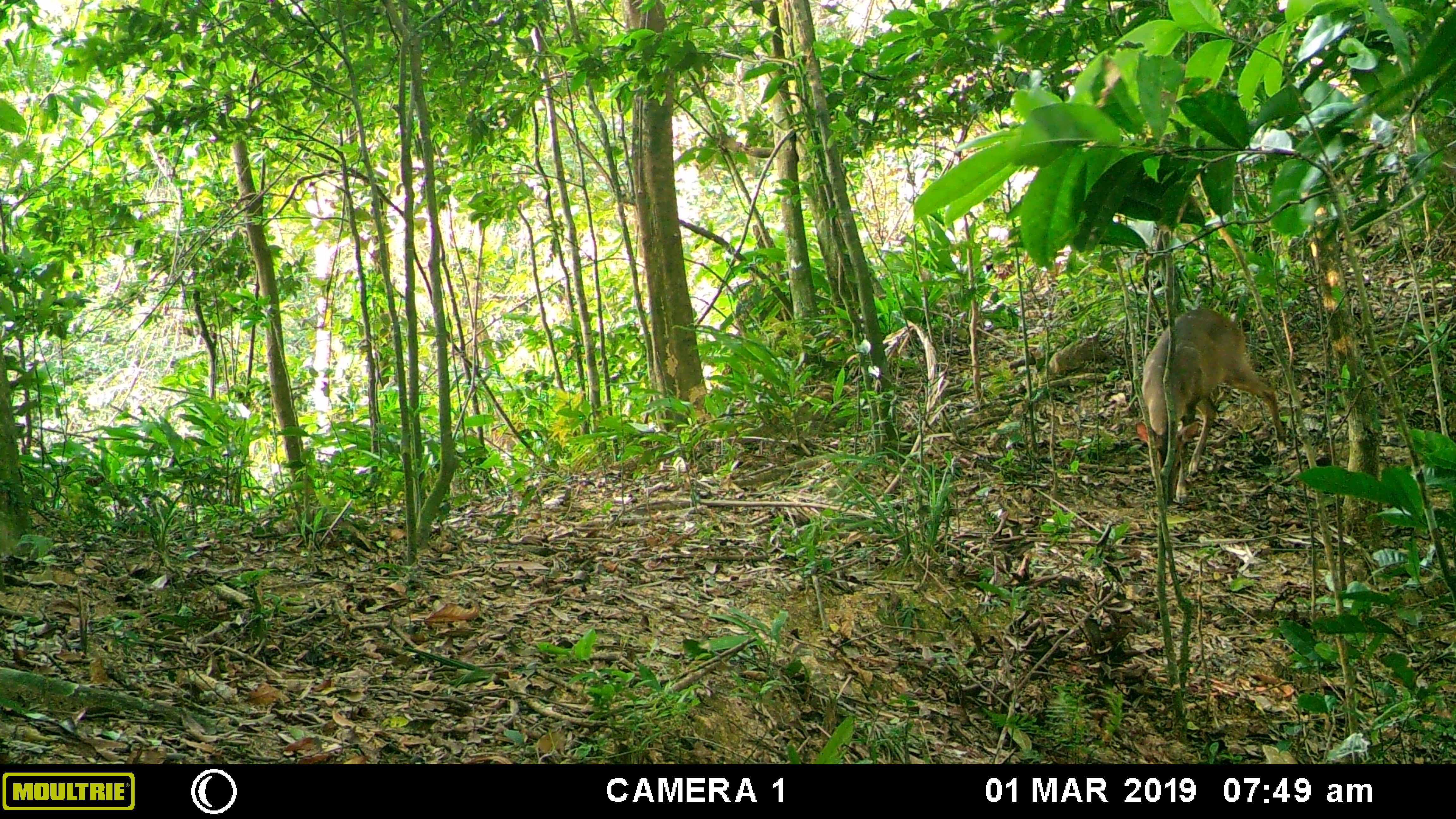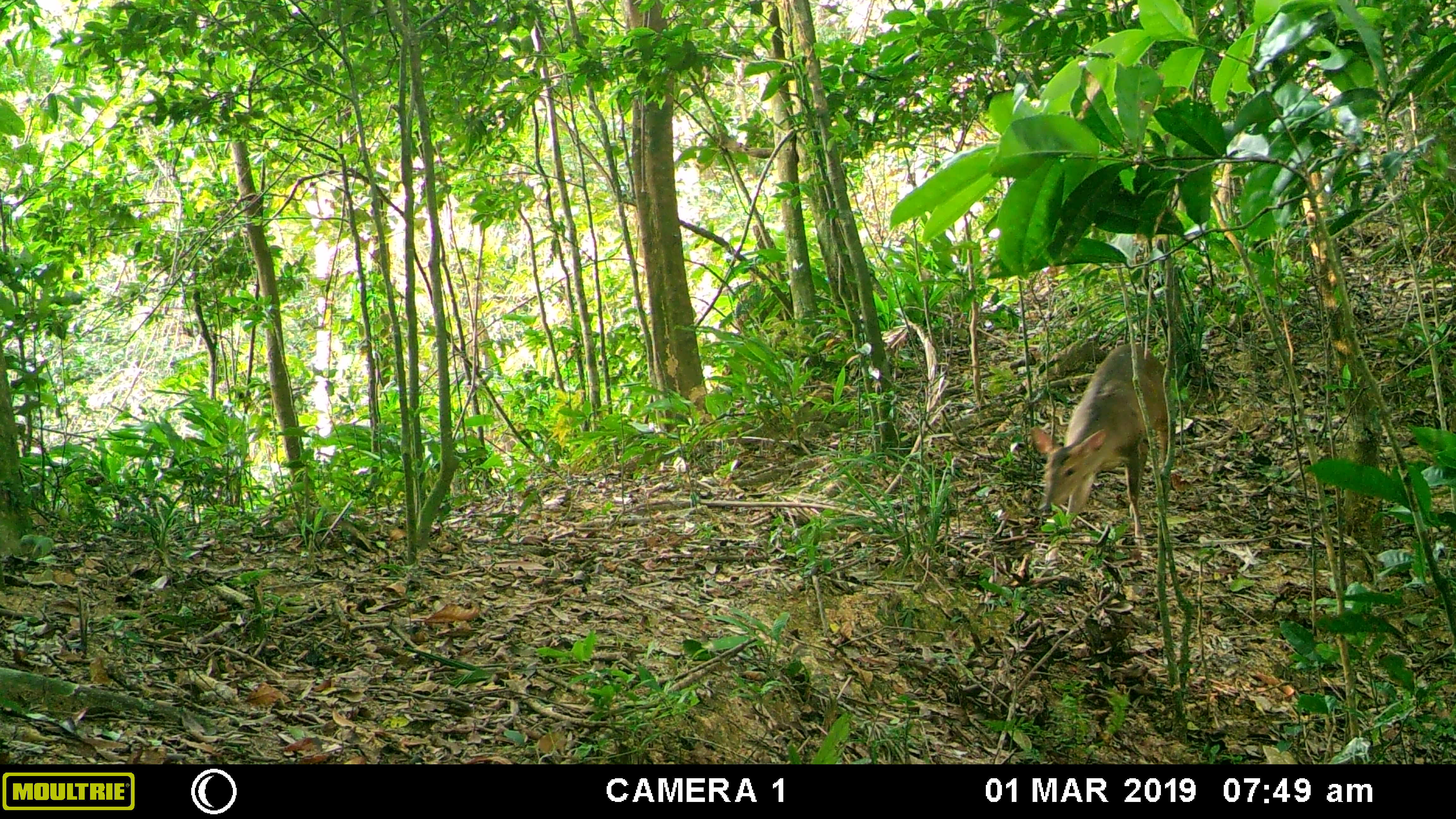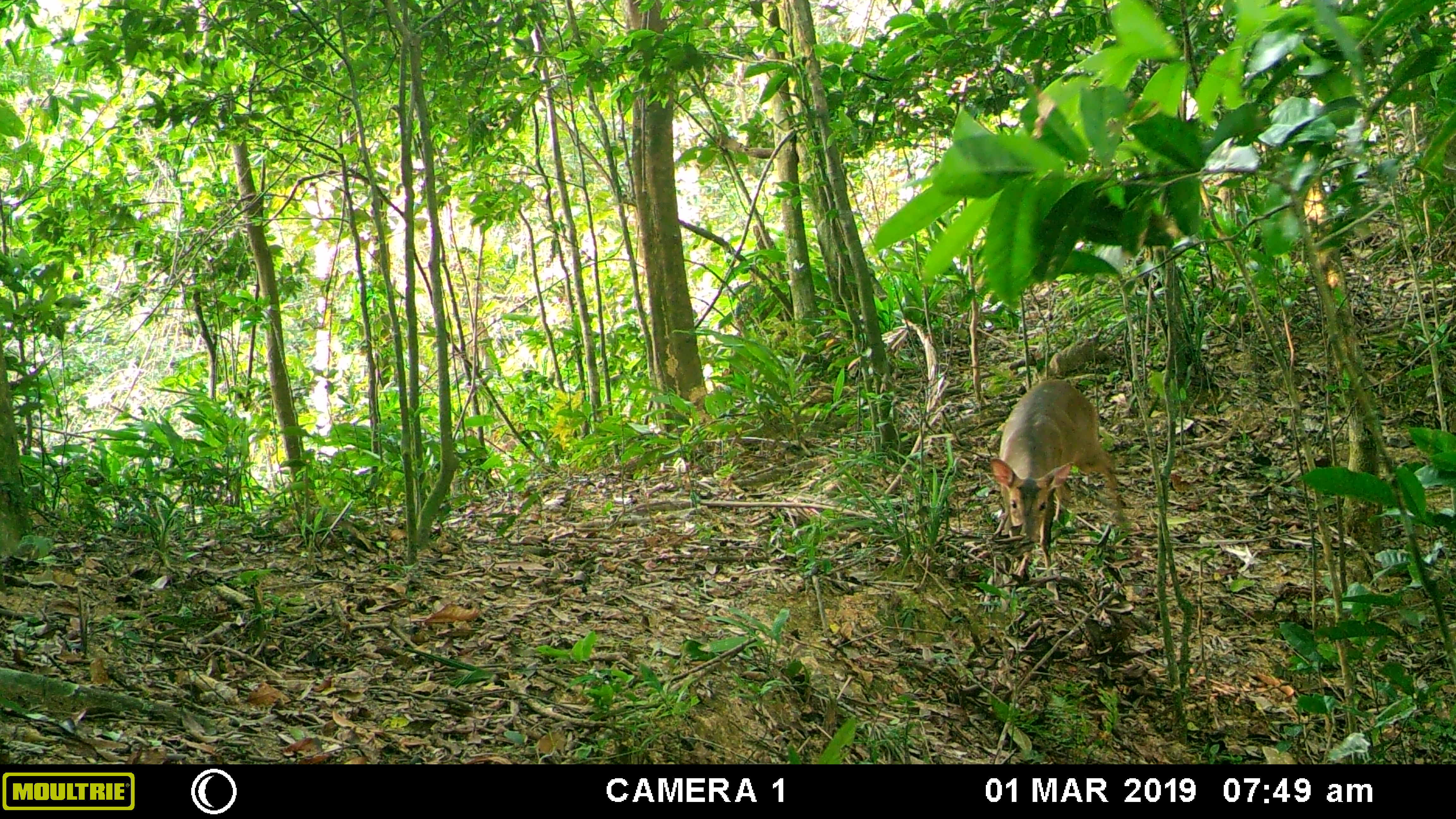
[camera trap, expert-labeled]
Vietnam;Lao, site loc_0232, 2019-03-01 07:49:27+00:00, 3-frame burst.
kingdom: Animalia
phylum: Chordata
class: Mammalia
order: Artiodactyla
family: Cervidae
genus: Muntiacus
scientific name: Muntiacus vuquangensis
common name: large-antlered muntjac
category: large antlered muntjac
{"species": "large antlered muntjac (large-antlered muntjac) (Muntiacus vuquangensis)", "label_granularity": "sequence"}